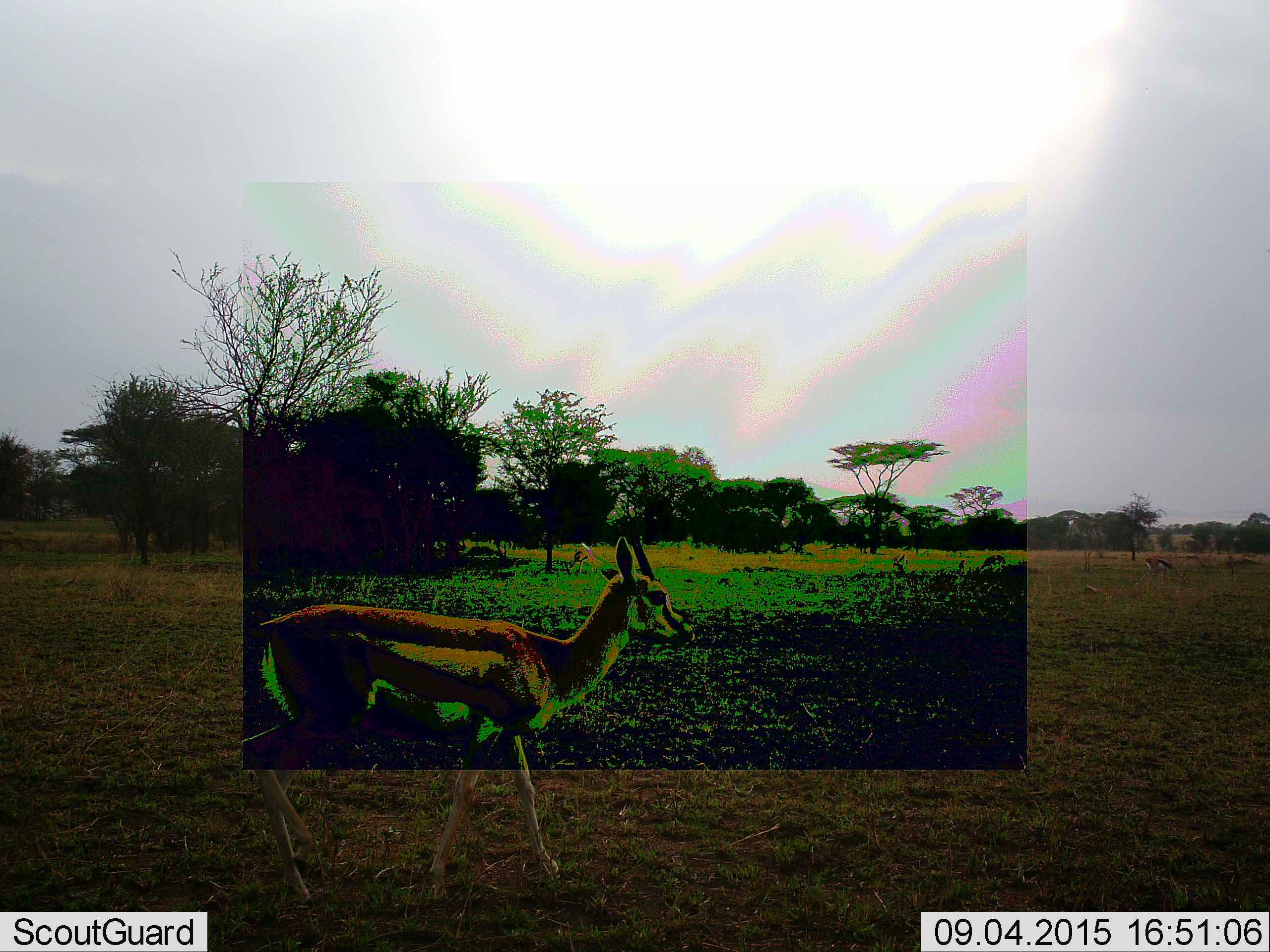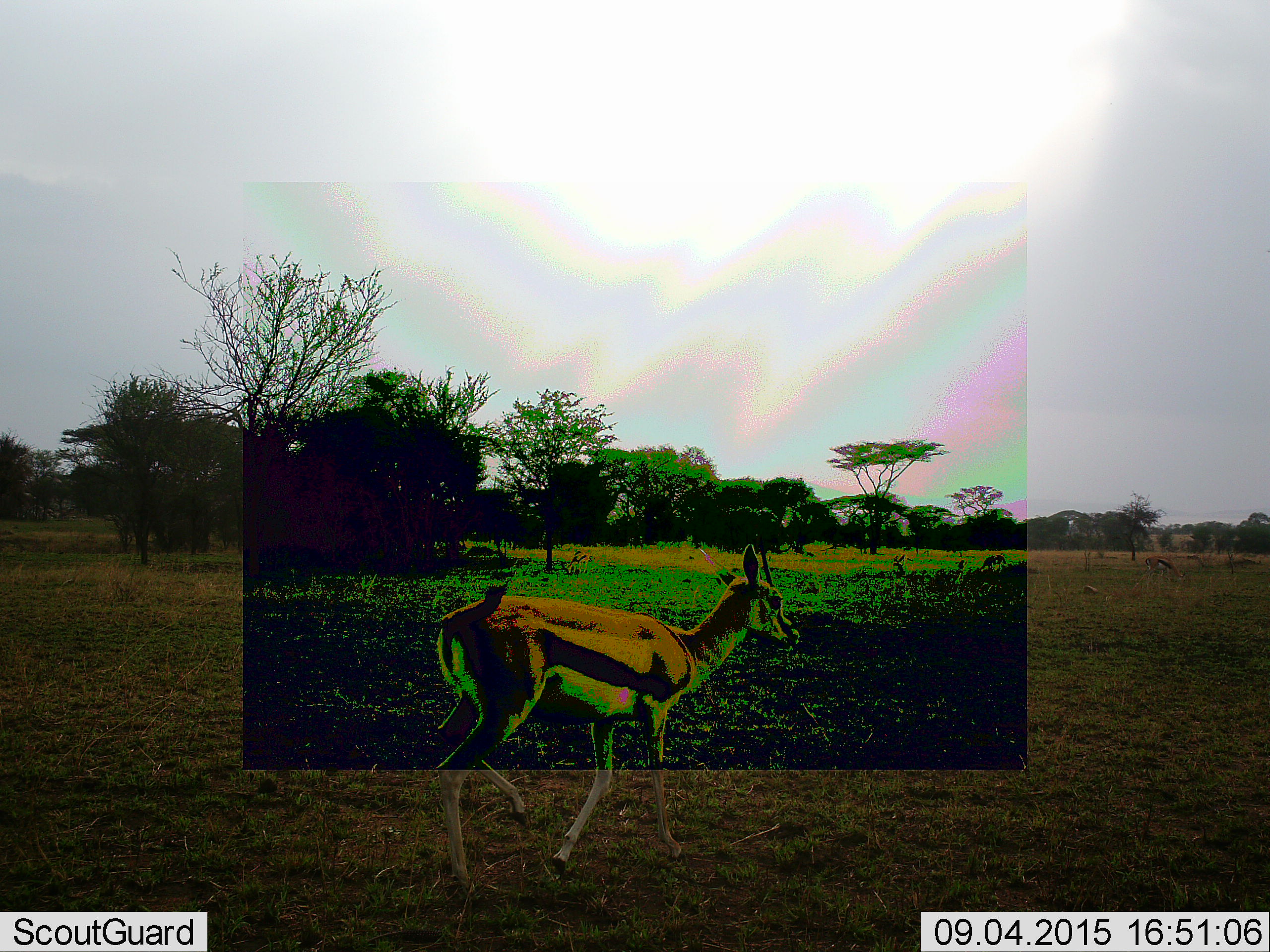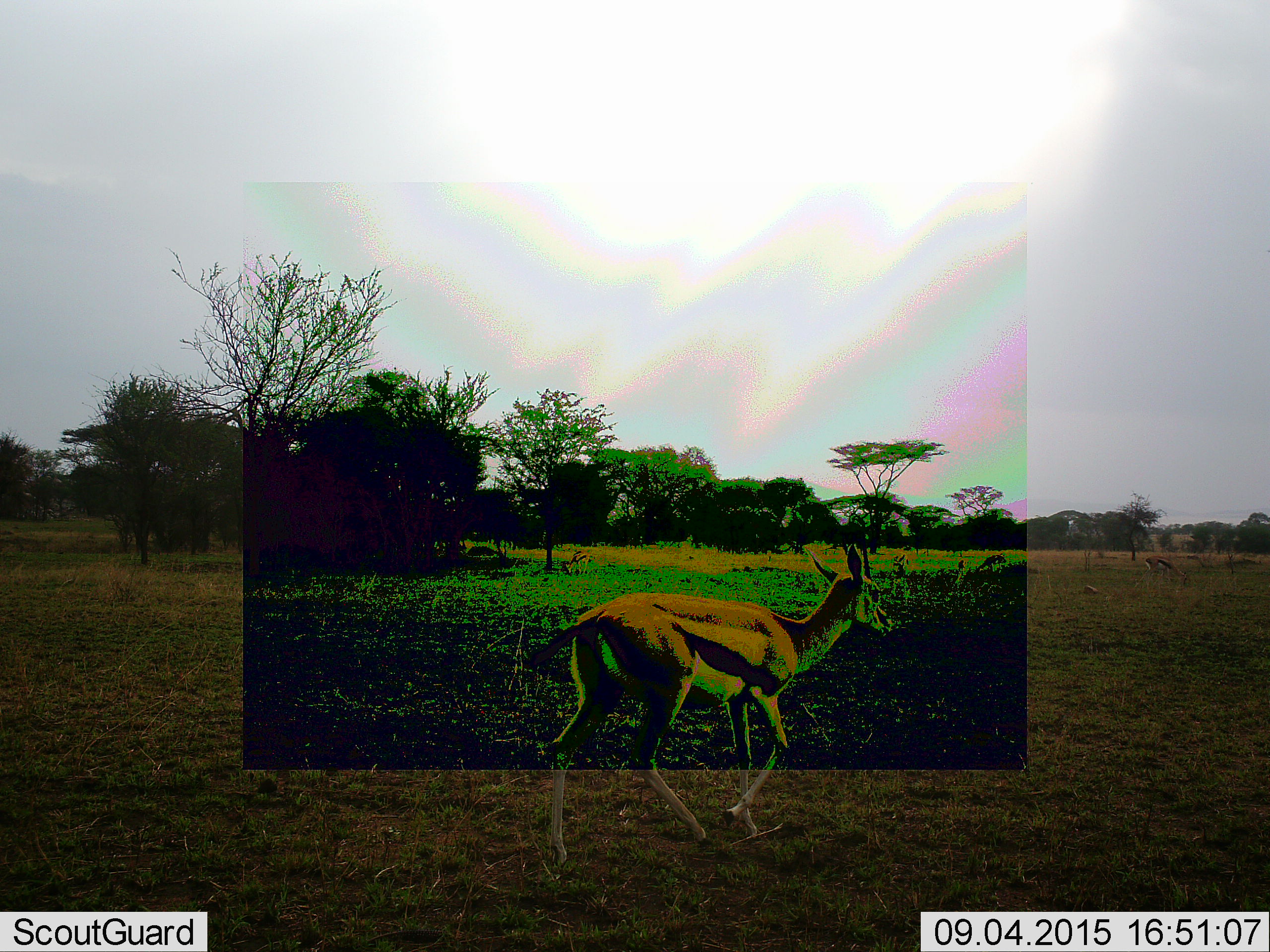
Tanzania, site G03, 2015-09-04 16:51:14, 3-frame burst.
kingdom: Animalia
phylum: Chordata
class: Mammalia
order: Artiodactyla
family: Bovidae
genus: Eudorcas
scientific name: Eudorcas thomsonii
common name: thomson's gazelle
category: gazellethomsons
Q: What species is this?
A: Gazellethomsons (thomson's gazelle) (Eudorcas thomsonii).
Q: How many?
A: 5.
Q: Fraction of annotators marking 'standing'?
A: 60%.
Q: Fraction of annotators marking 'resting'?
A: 0%.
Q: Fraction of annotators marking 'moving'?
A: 100%.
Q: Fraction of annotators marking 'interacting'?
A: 0%.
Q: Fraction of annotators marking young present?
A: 10%.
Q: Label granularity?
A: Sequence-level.